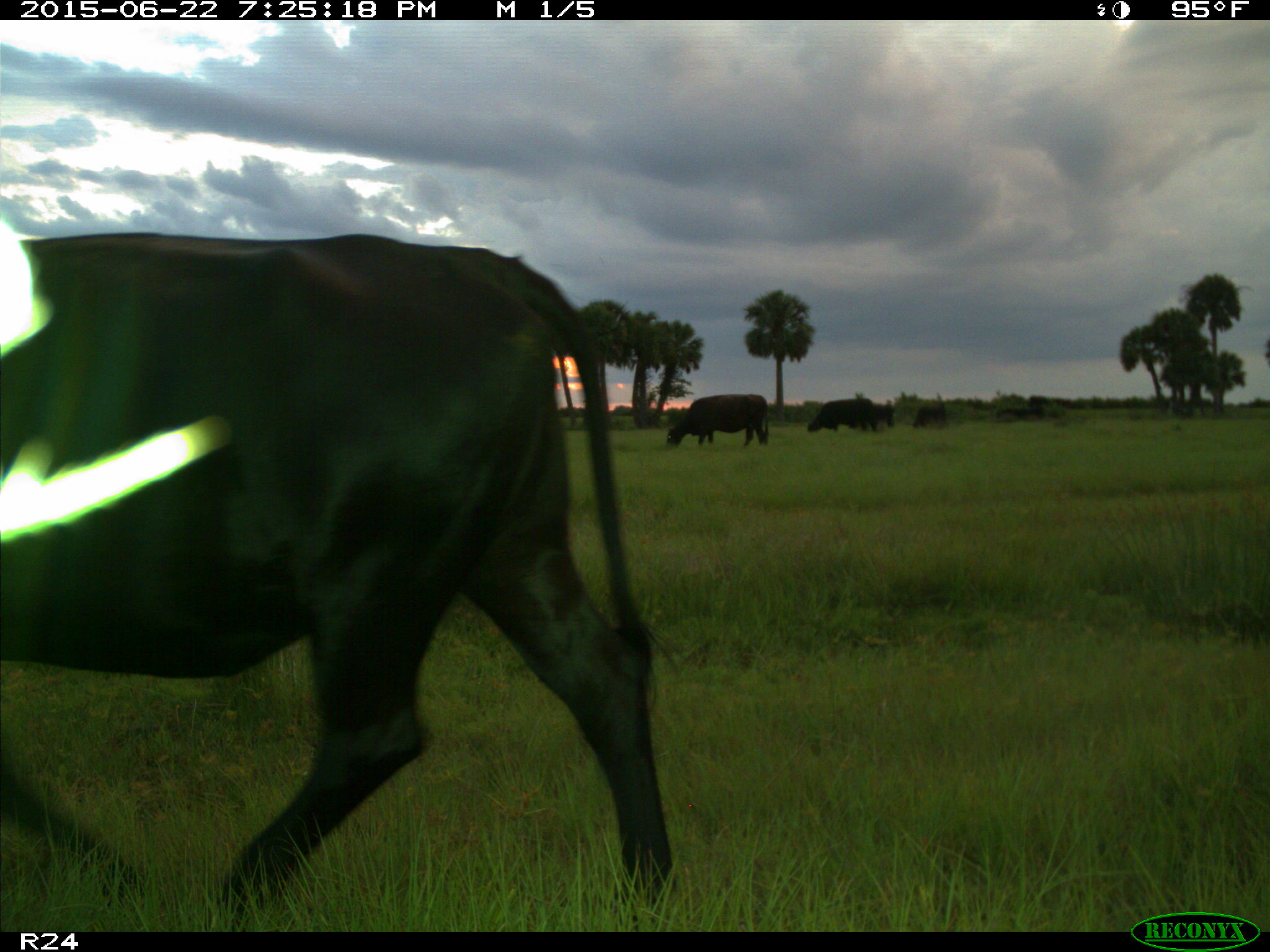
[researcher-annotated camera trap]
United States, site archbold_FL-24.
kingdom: Animalia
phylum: Chordata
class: Mammalia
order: Artiodactyla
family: Bovidae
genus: Bos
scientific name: Bos taurus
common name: domestic cow